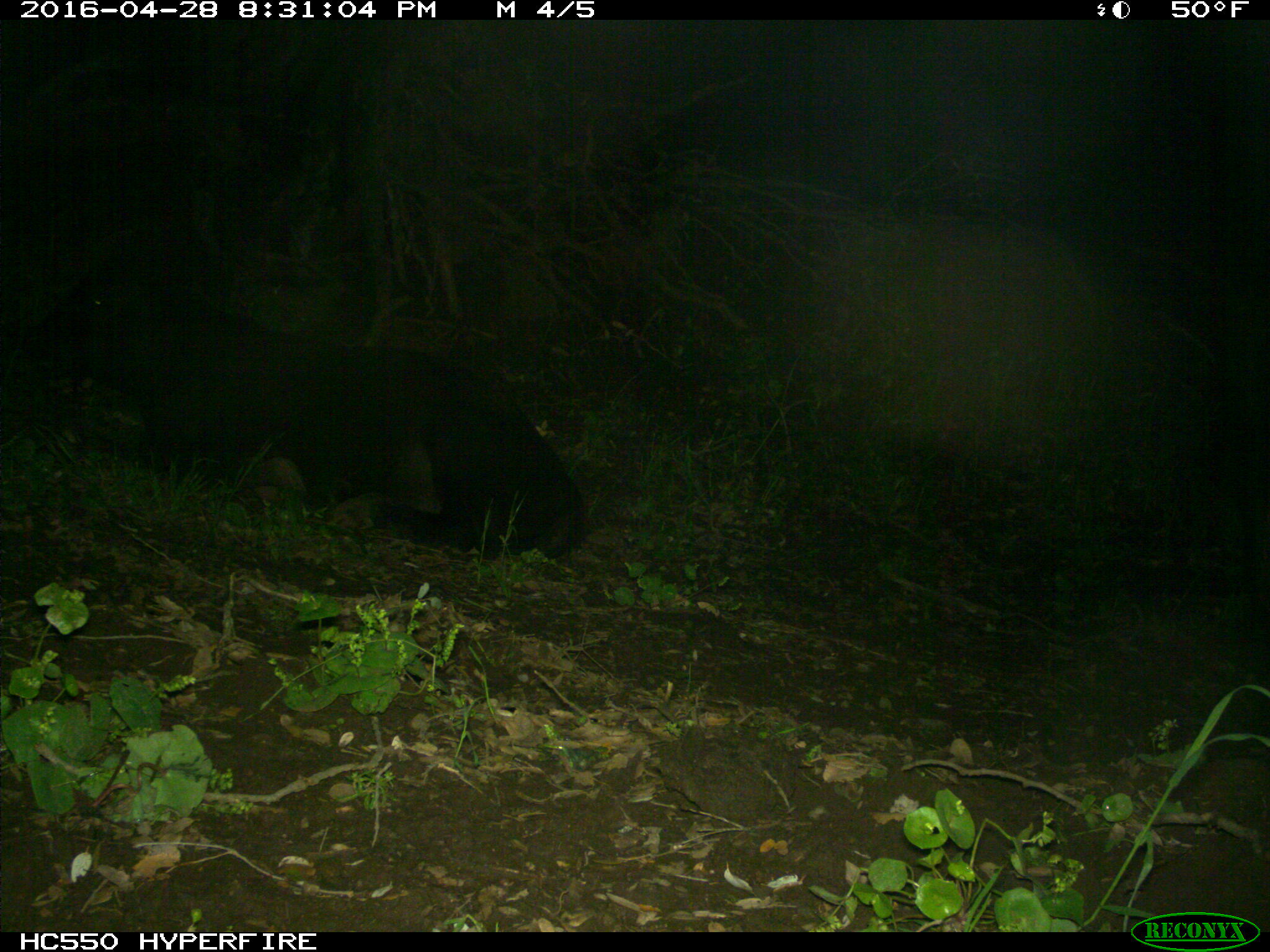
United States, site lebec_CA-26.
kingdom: Animalia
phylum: Chordata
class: Mammalia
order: Artiodactyla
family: Bovidae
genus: Bos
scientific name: Bos taurus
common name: domestic cow